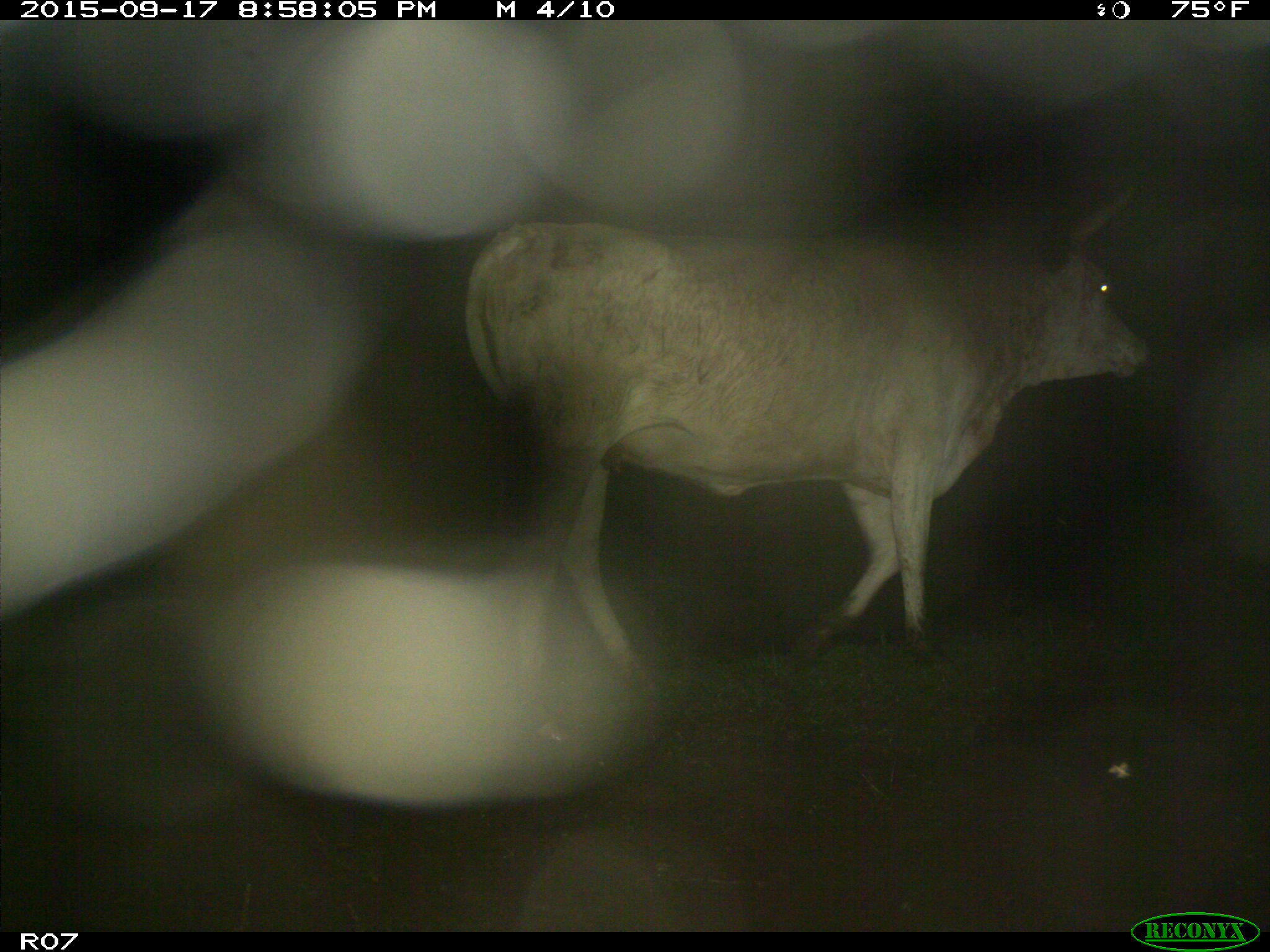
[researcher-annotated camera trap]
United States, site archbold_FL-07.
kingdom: Animalia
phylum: Chordata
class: Mammalia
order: Artiodactyla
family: Bovidae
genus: Bos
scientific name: Bos taurus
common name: domestic cow